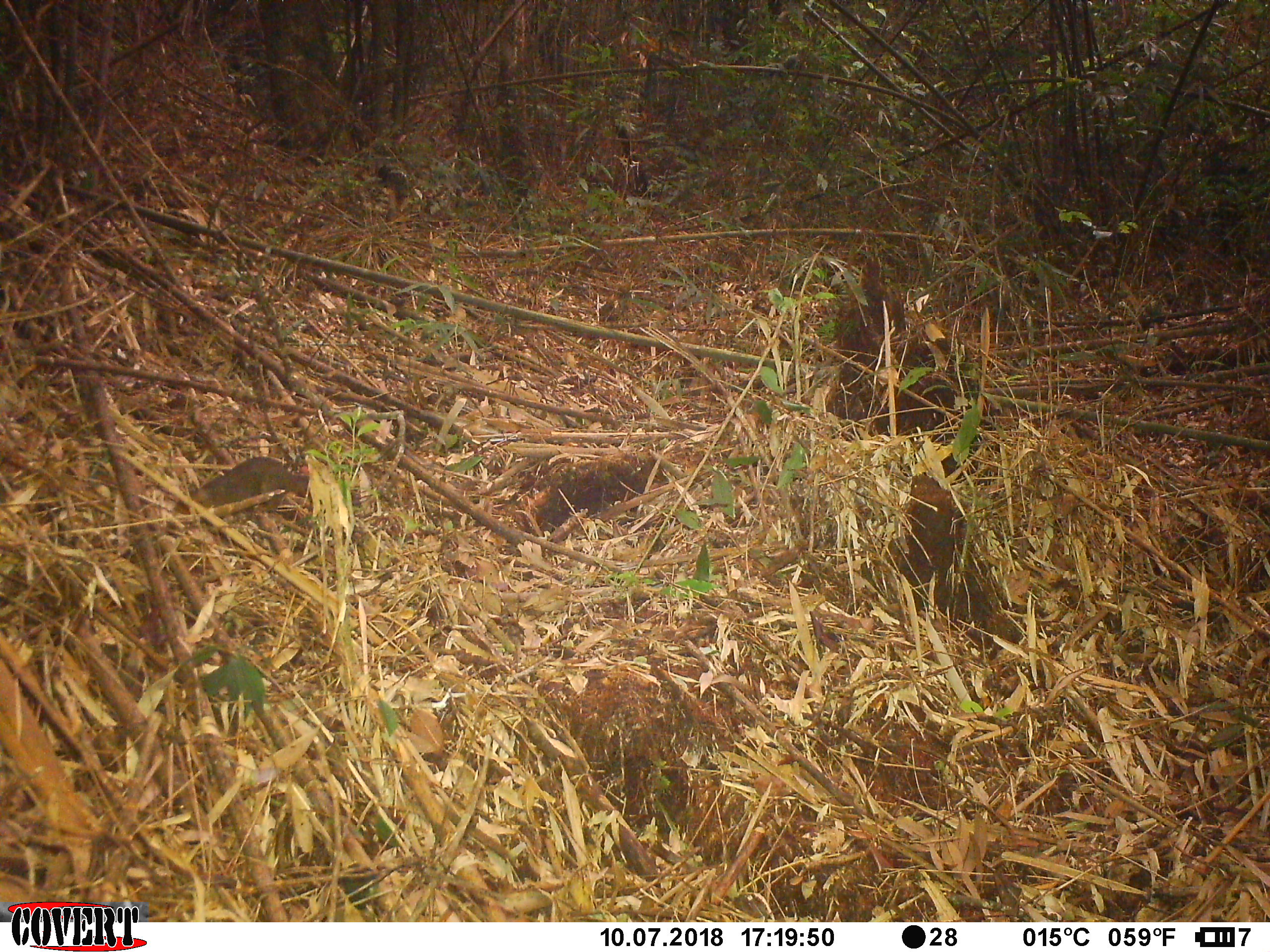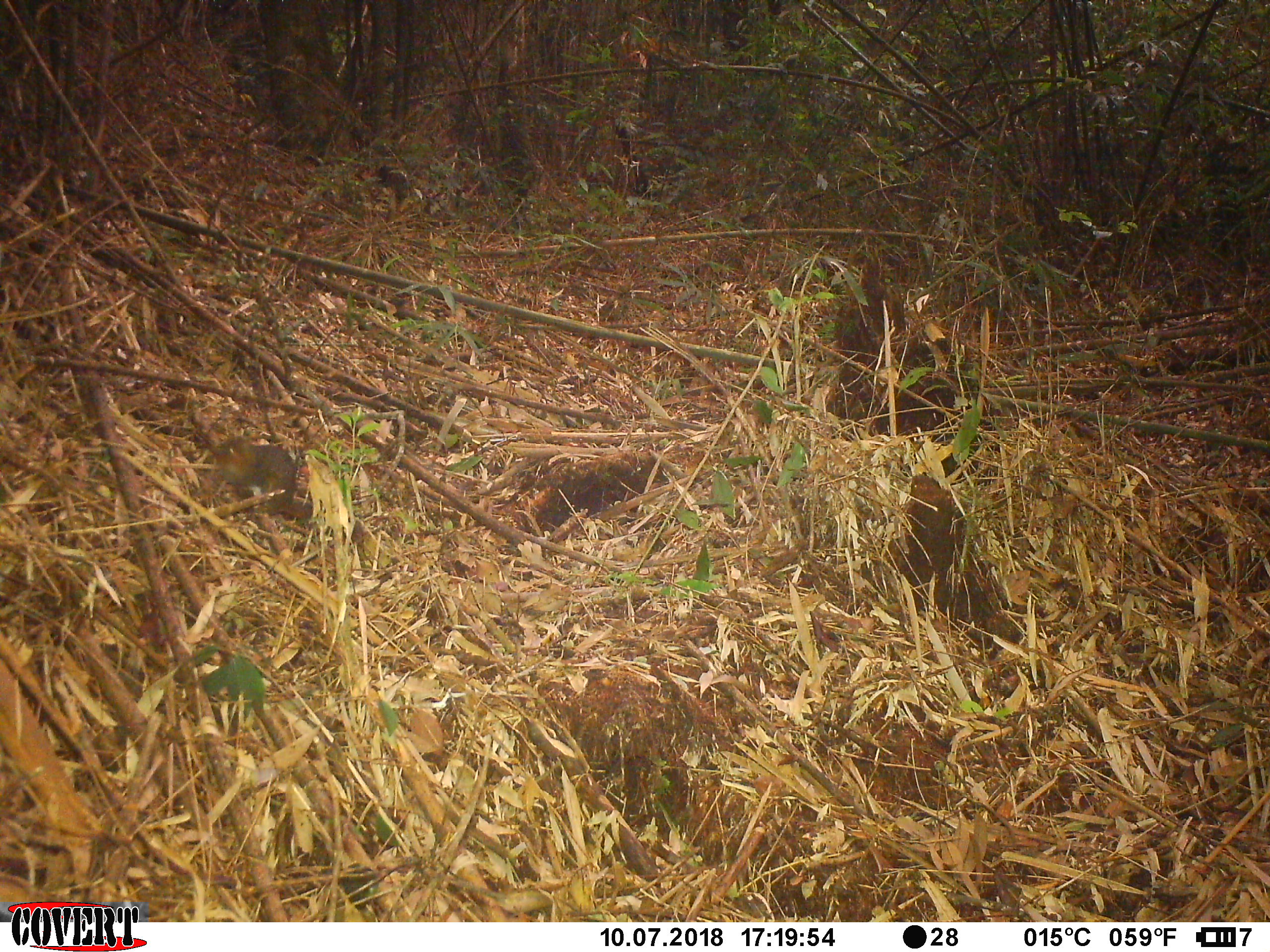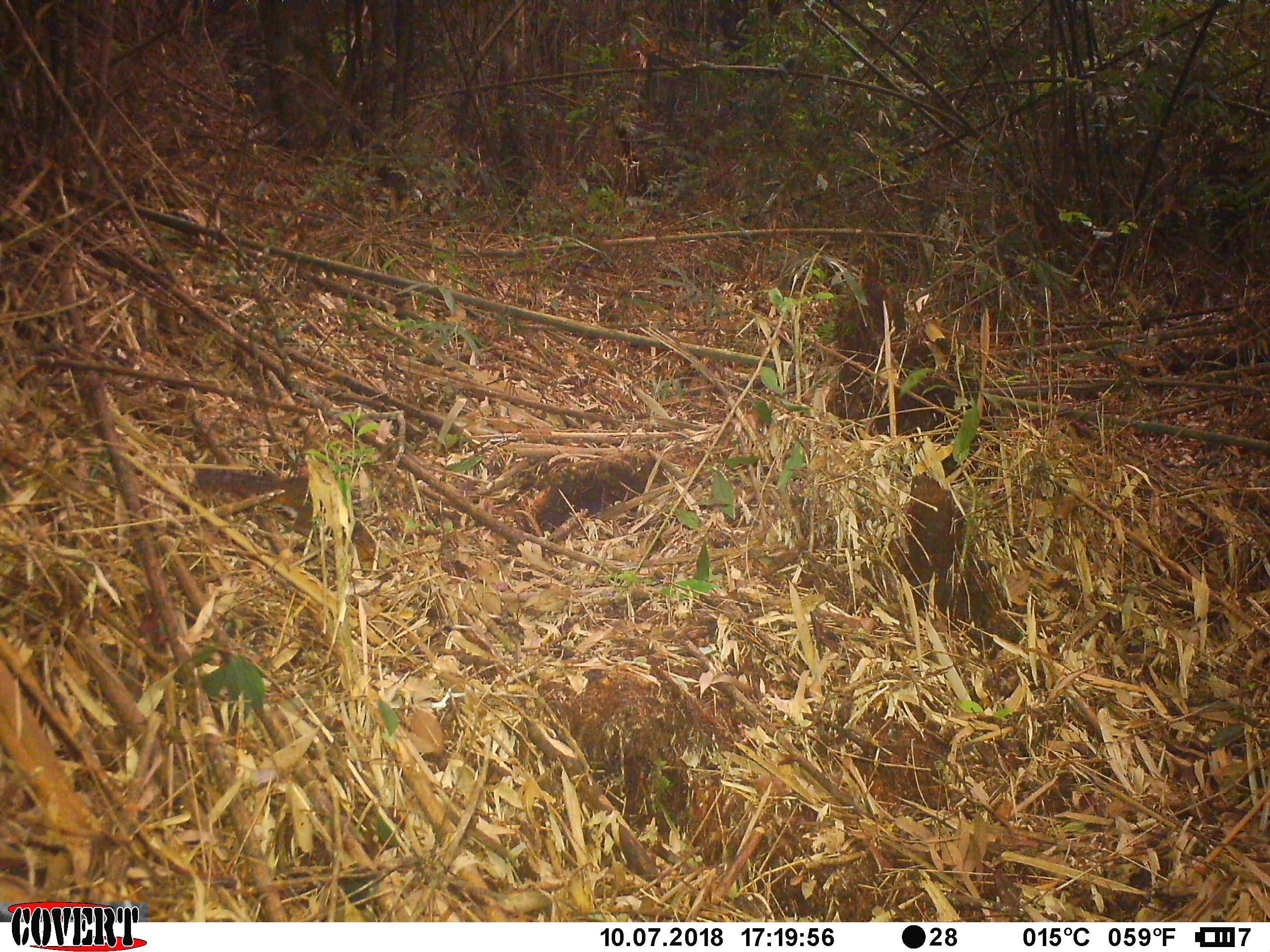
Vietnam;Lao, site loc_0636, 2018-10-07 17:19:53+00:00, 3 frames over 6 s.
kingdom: Animalia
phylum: Chordata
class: Mammalia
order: Rodentia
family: Sciuridae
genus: Dremomys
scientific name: Dremomys rufigenis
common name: red-cheeked squirrel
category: red cheeked squirrel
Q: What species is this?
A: Red cheeked squirrel (red-cheeked squirrel) (Dremomys rufigenis).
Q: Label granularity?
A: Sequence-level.